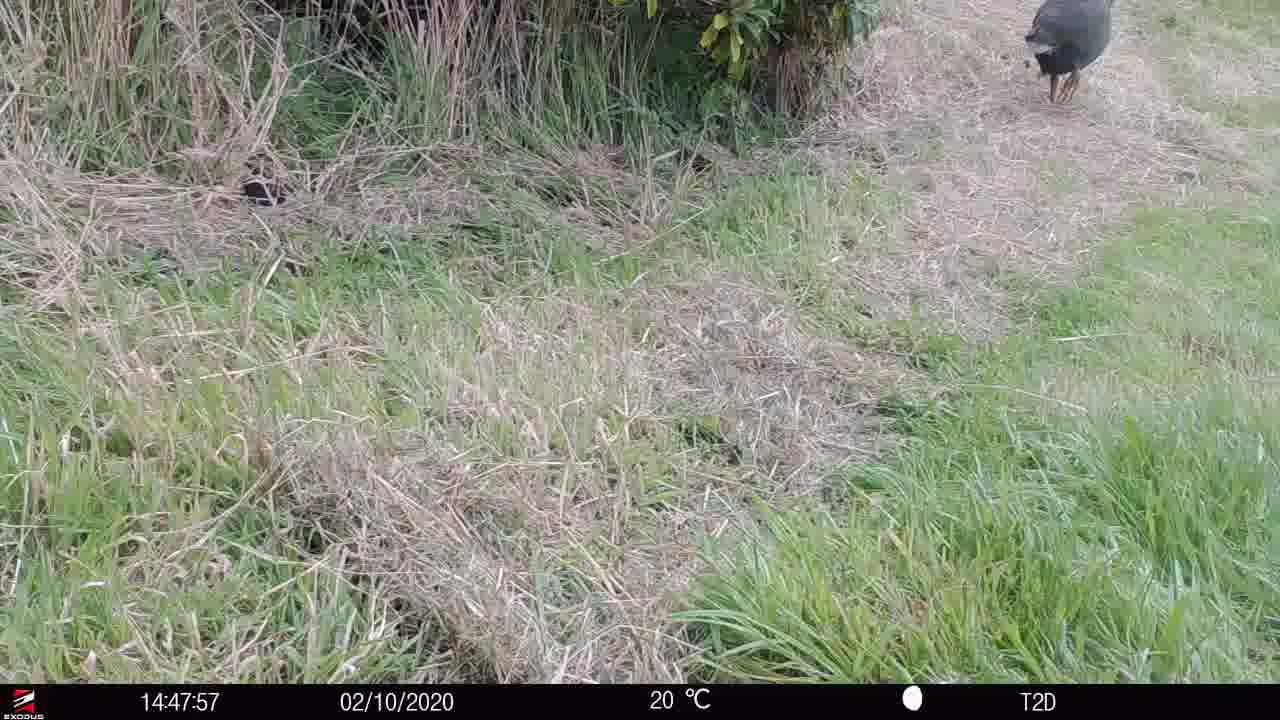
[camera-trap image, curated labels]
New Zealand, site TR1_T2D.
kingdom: Animalia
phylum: Chordata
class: Aves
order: Gruiformes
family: Rallidae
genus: Porphyrio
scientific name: Porphyrio mantelli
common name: takahe